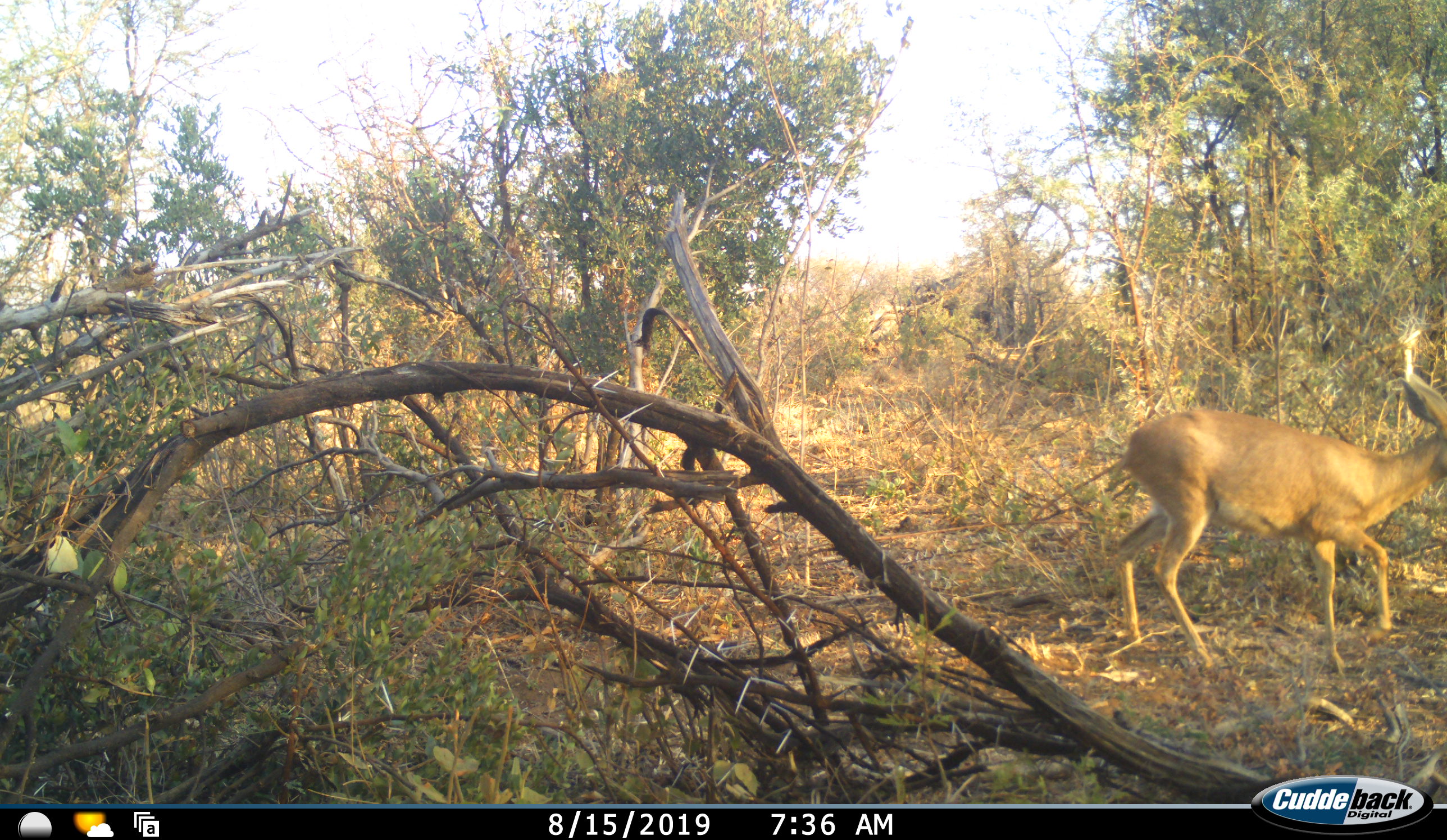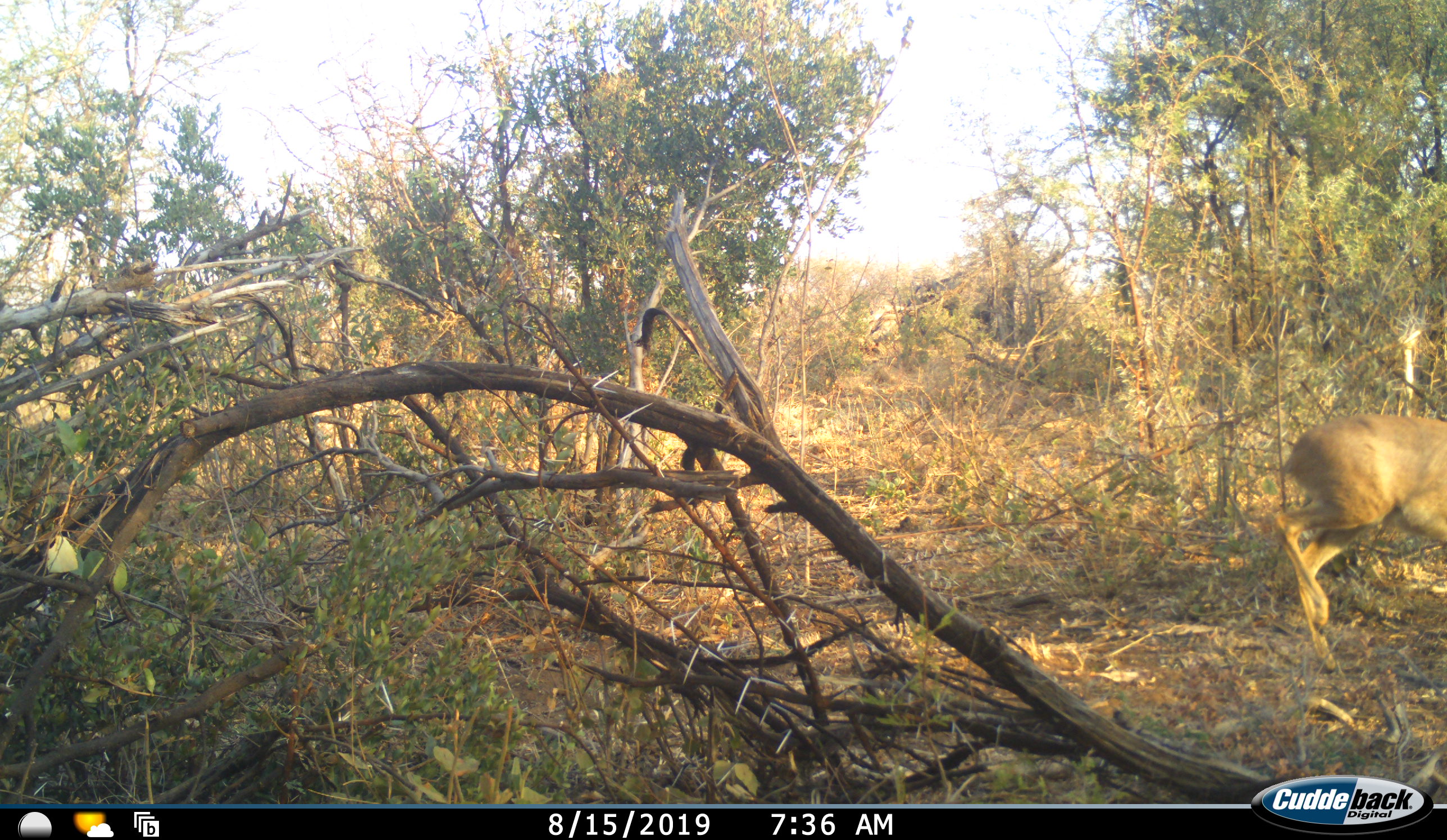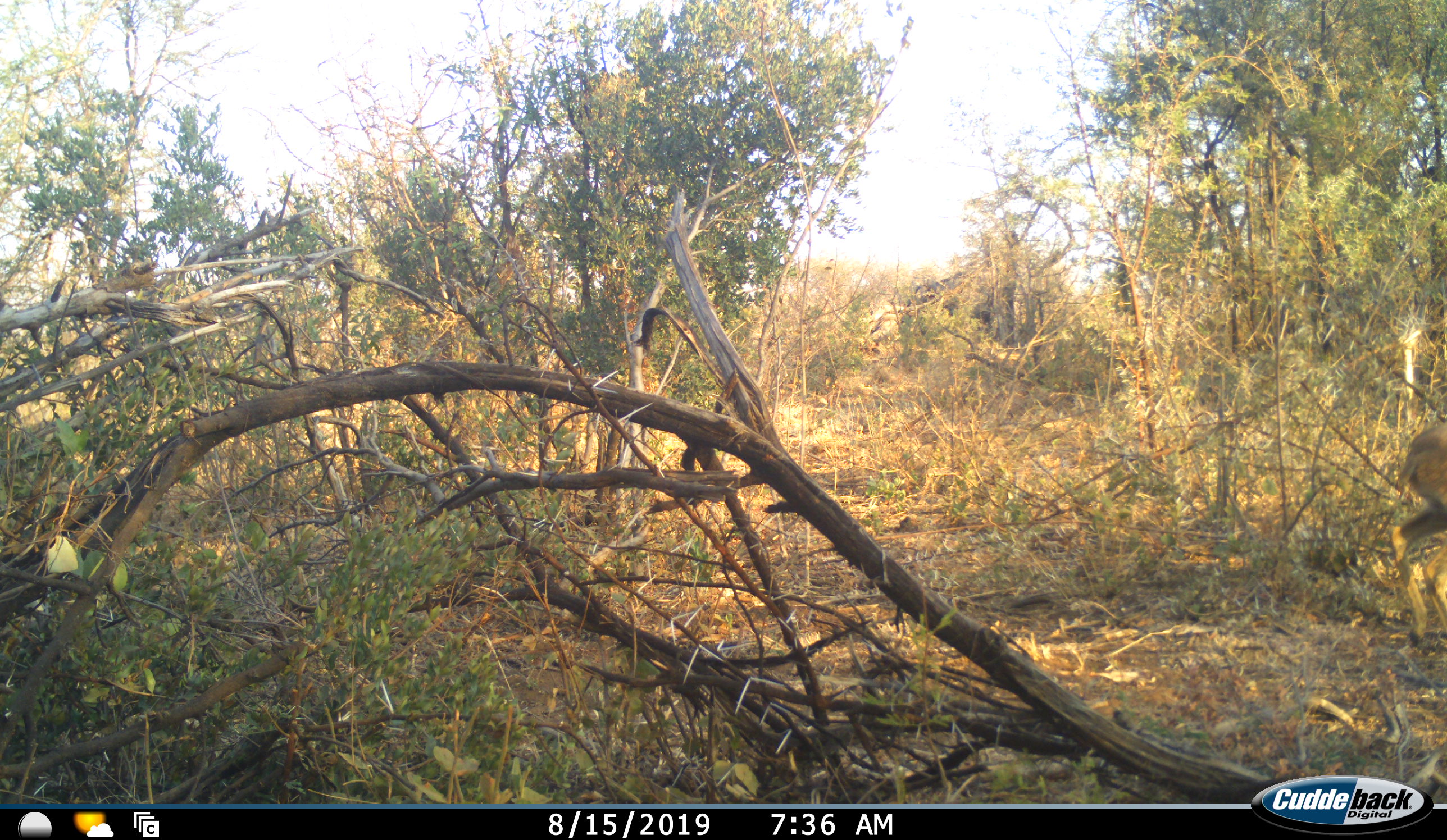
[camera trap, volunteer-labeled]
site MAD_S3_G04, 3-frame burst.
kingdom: Animalia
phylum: Chordata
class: Mammalia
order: Artiodactyla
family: Bovidae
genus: Aepyceros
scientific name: Aepyceros melampus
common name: impala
Impala (Aepyceros melampus), count 1. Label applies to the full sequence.